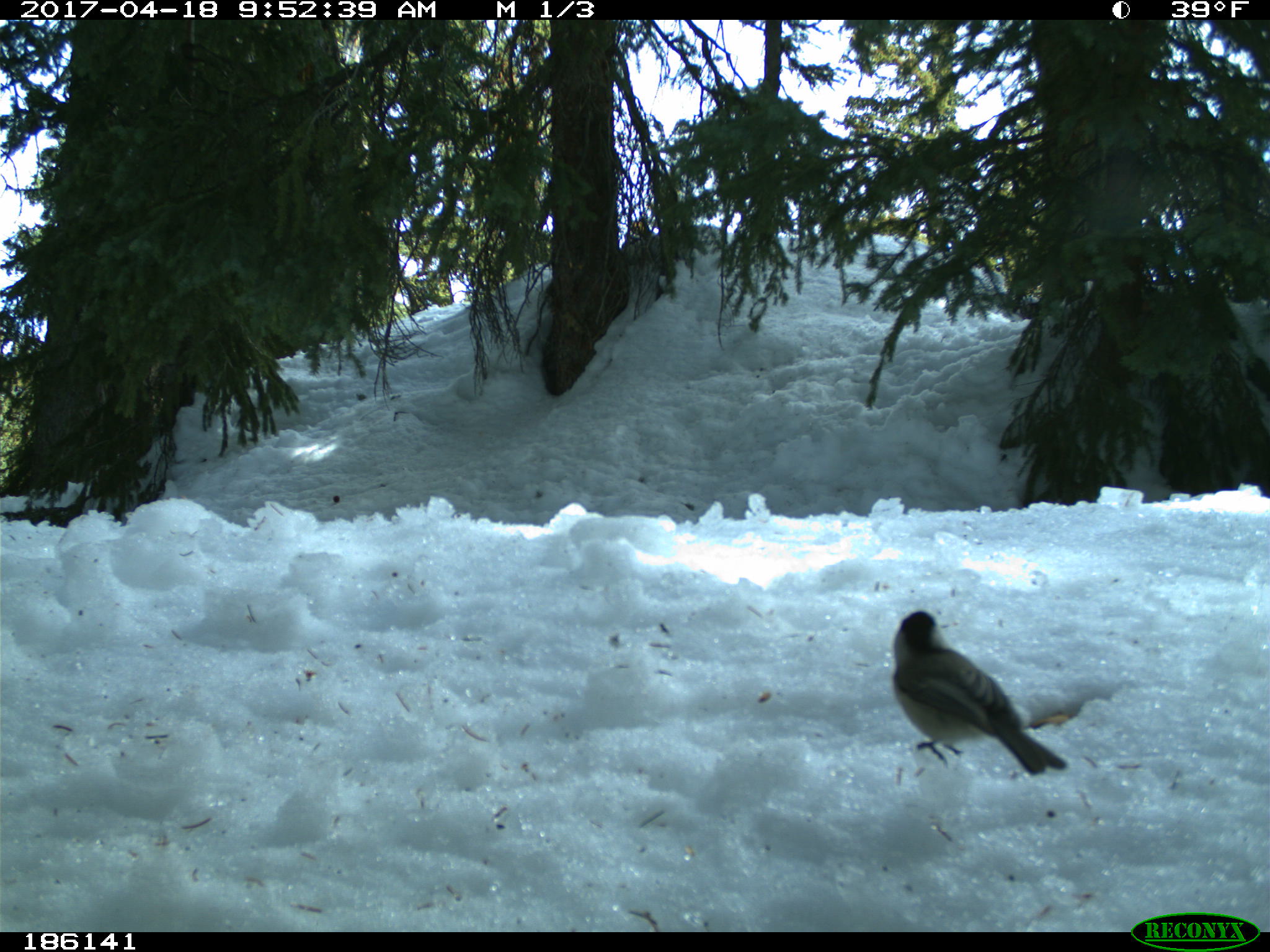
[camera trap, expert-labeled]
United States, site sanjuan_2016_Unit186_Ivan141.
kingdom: Animalia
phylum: Chordata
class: Aves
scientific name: Aves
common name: birds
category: unidentified bird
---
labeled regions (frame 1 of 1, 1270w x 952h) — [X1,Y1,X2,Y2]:
animal: [892,610,1068,777]